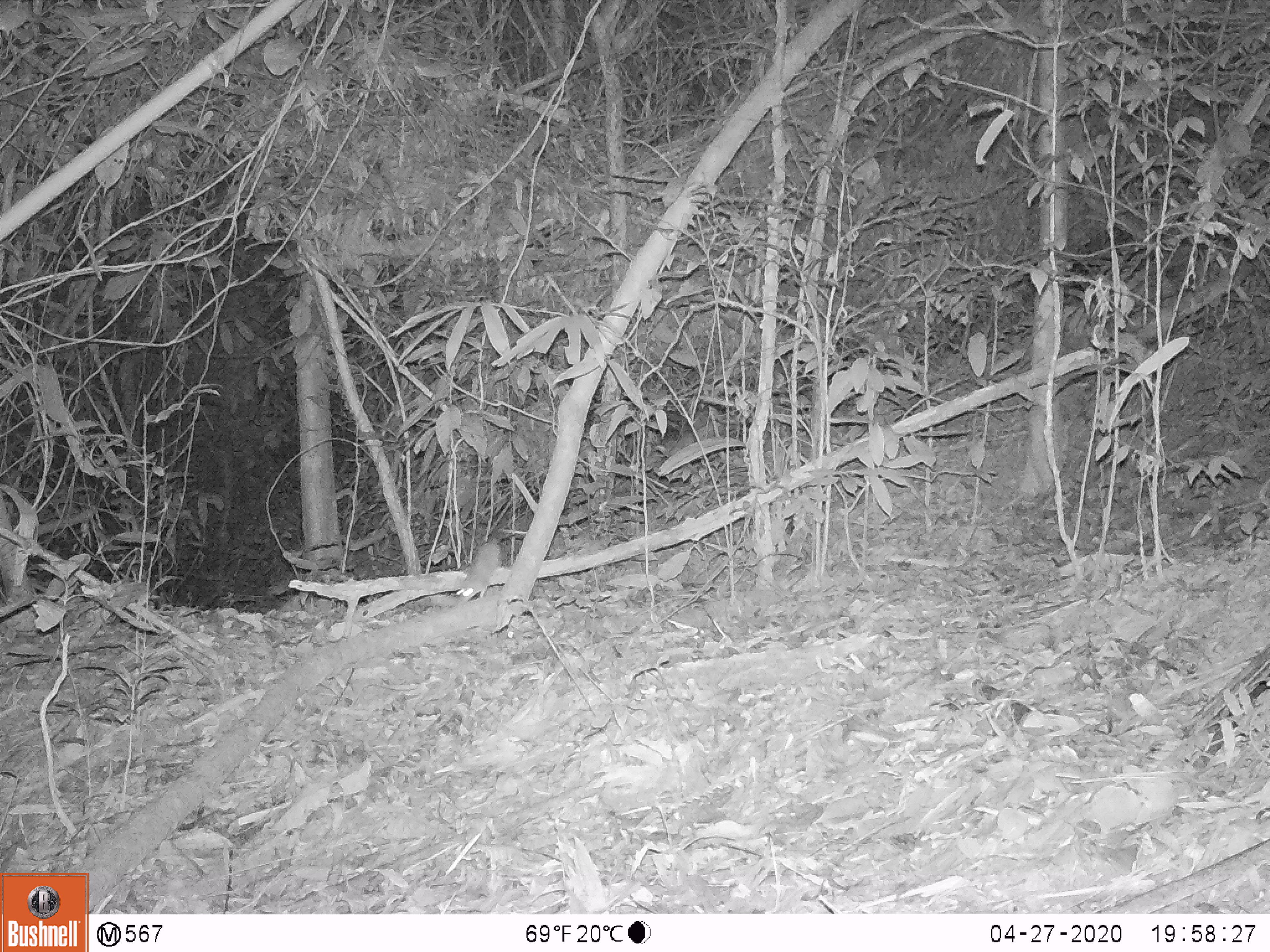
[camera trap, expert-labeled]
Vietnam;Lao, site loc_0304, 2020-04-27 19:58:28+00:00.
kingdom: Animalia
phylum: Chordata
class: Mammalia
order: Rodentia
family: Muridae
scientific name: Muridae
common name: old-world mice and rats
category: unidentified murid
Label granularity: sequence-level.